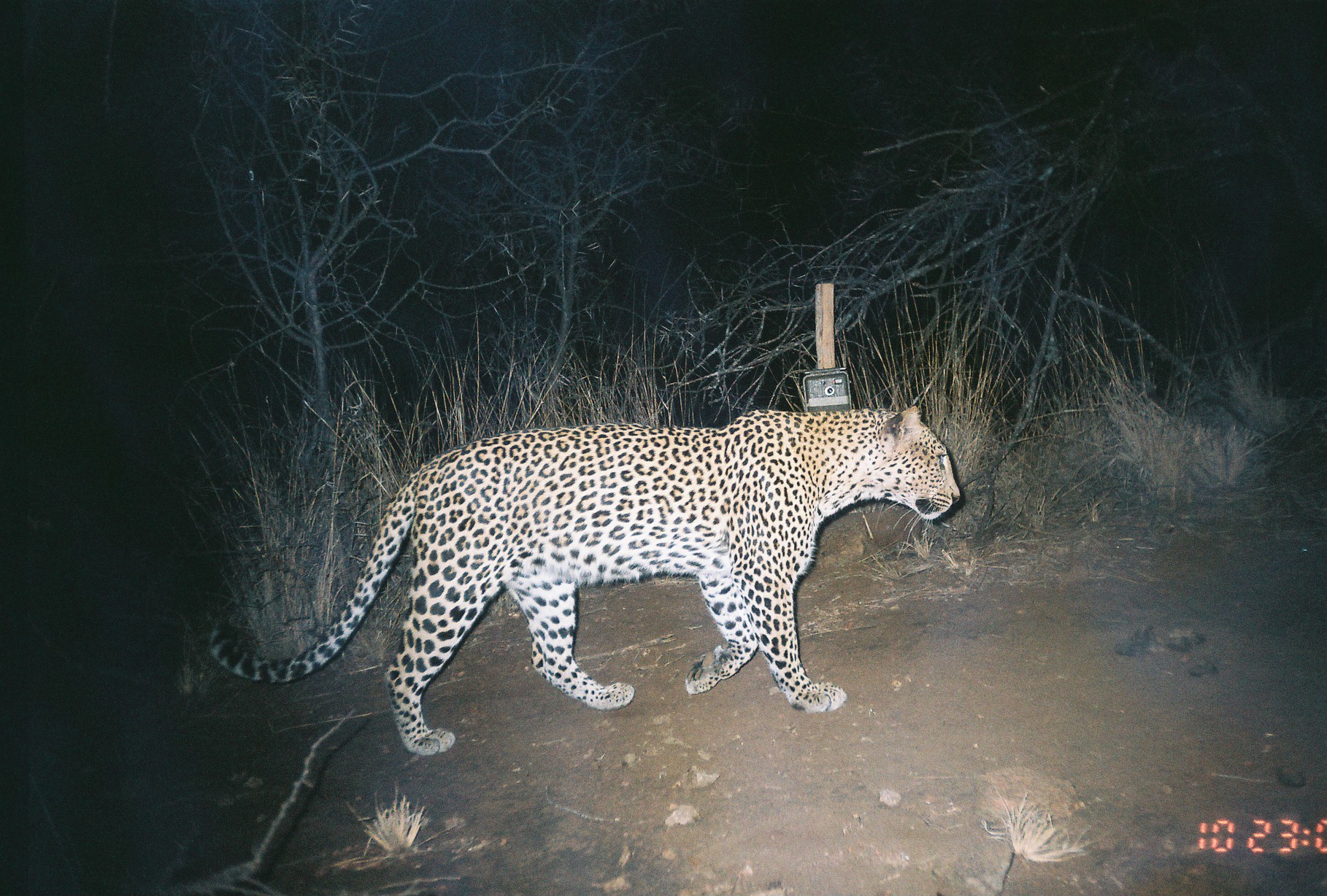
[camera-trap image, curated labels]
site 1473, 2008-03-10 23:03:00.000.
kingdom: Animalia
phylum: Chordata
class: Mammalia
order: Carnivora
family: Felidae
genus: Panthera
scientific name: Panthera pardus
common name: leopard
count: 1